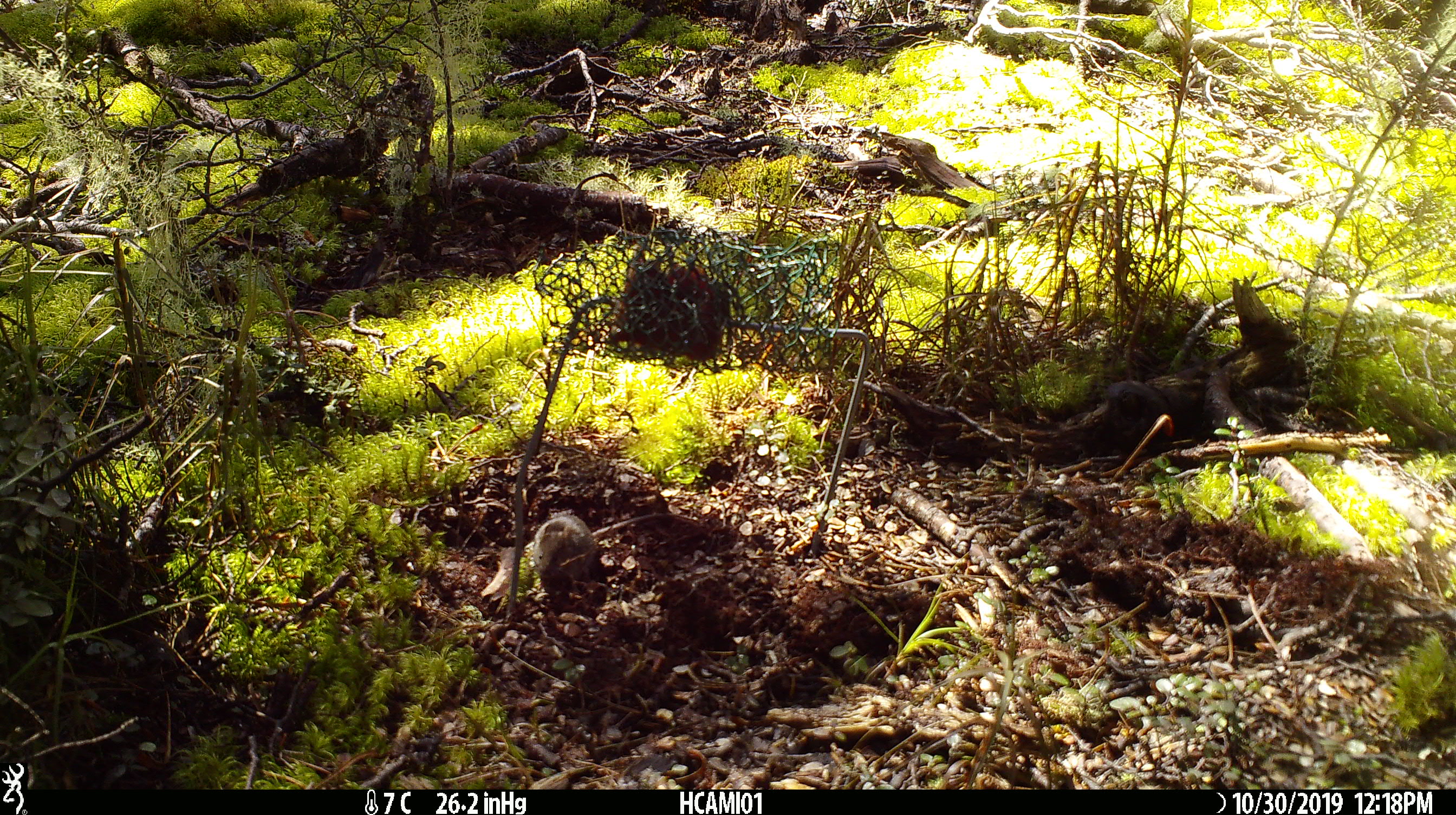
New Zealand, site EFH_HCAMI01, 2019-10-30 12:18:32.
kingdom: Animalia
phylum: Chordata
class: Mammalia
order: Rodentia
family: Muridae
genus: Mus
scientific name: Mus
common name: mouse